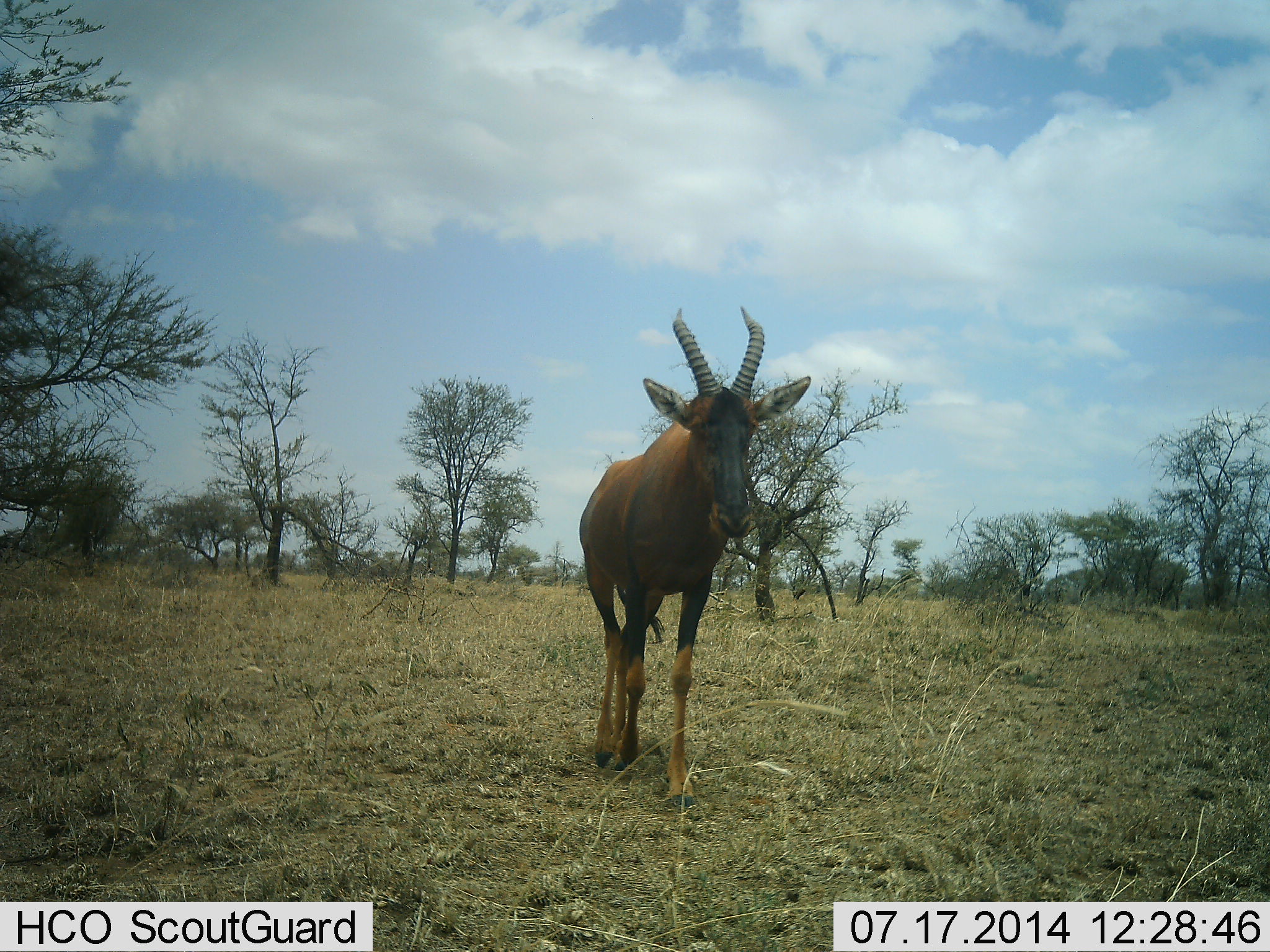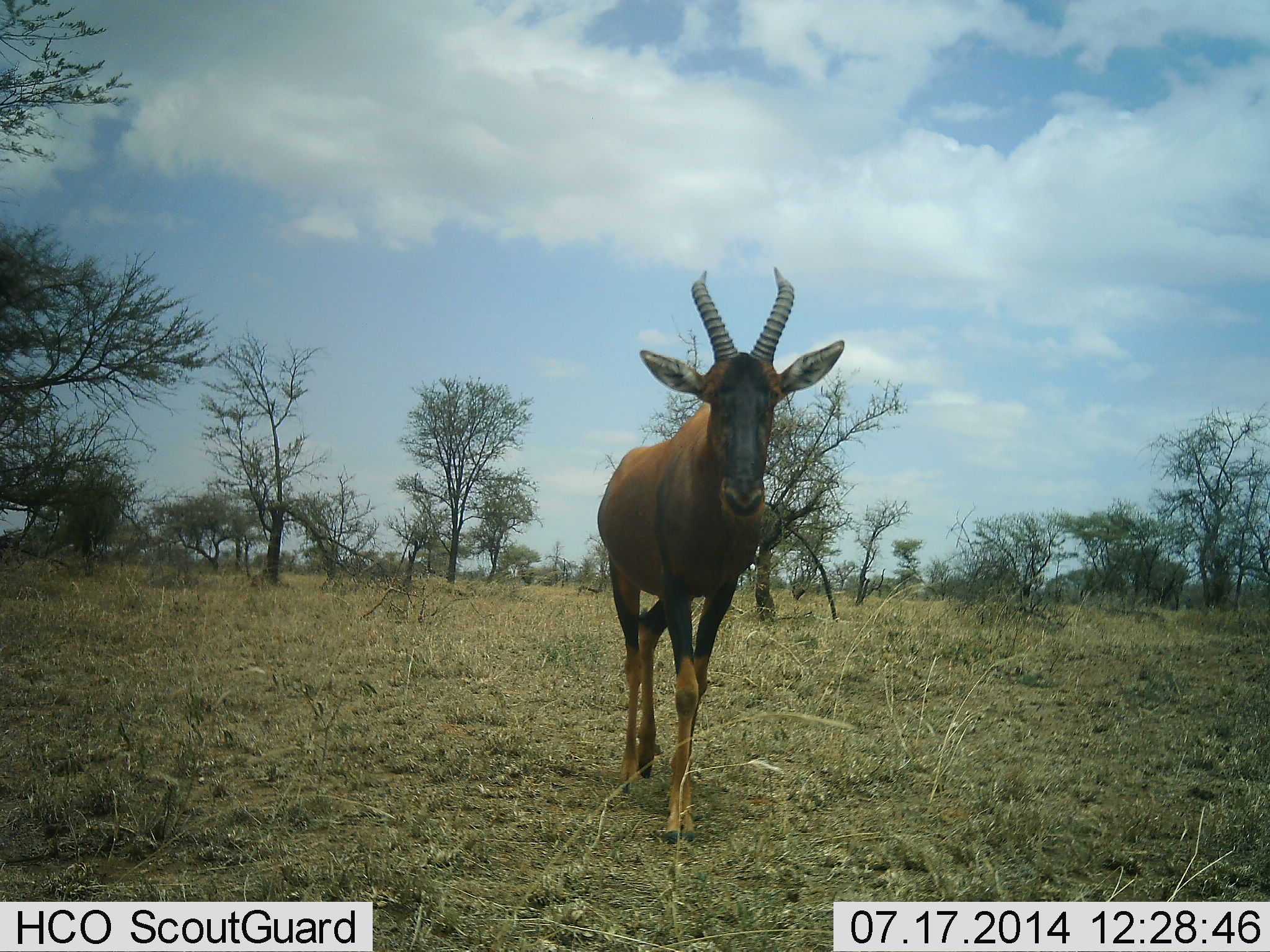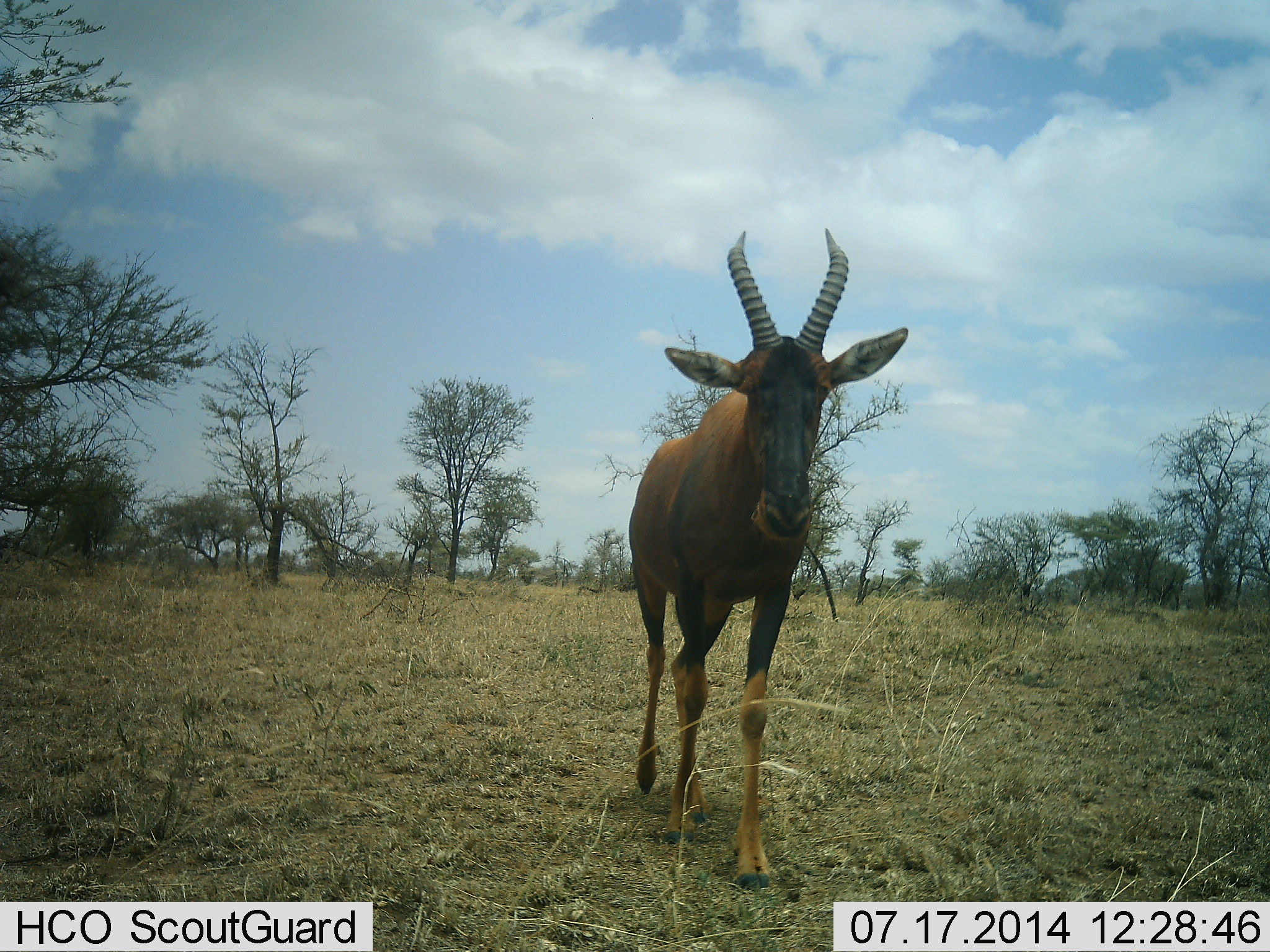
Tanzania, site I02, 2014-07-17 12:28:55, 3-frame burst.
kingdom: Animalia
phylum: Chordata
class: Mammalia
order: Artiodactyla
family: Bovidae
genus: Damaliscus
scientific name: Damaliscus lunatus jimela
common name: topi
Topi (Damaliscus lunatus jimela), count 1. Behavior (volunteer vote fractions): standing 0%, resting 0%, moving 100%, interacting 0%. Young present (vote fraction): 0%. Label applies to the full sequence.